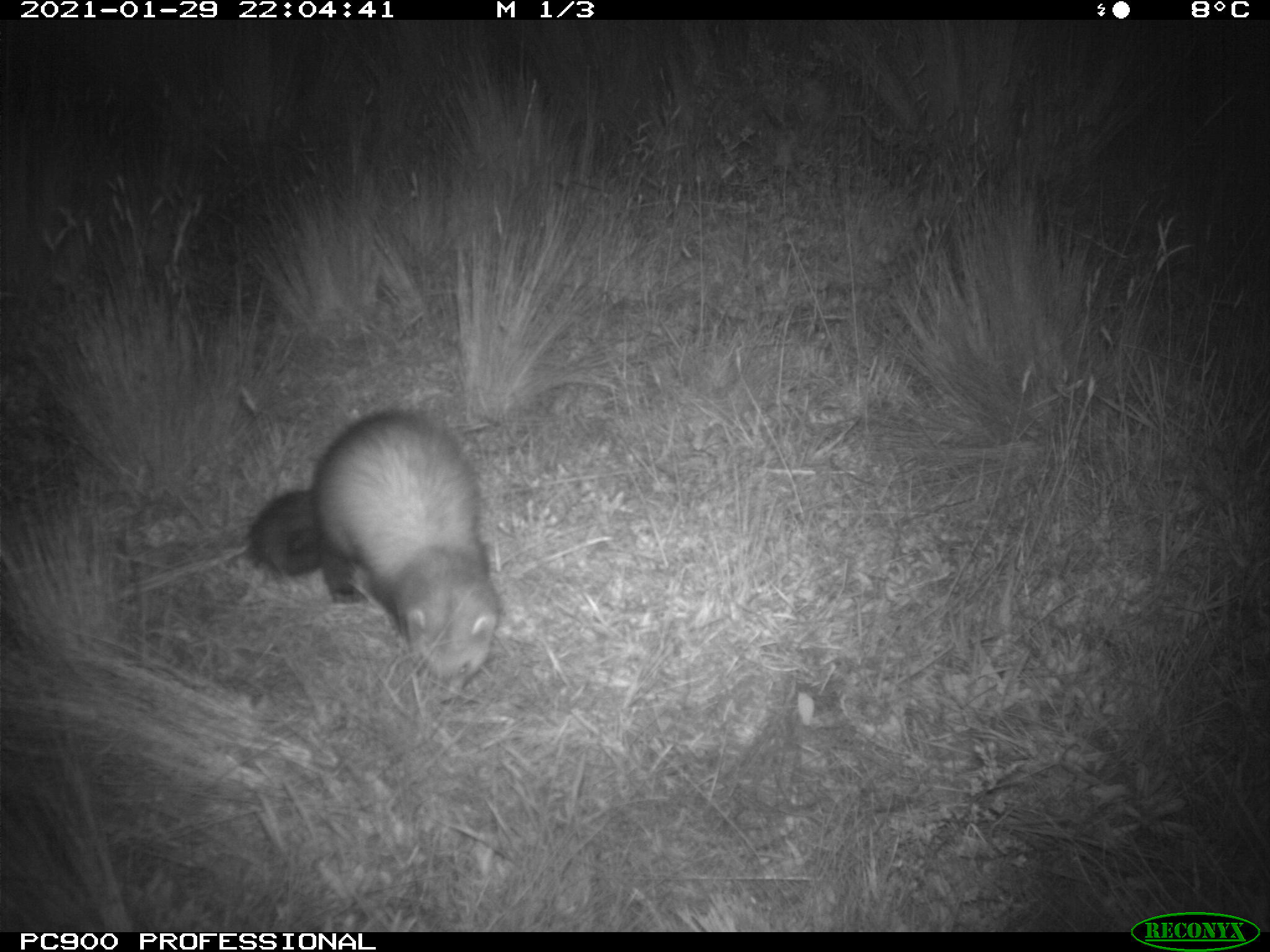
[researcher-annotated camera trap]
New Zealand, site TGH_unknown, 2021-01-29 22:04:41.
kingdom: Animalia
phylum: Chordata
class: Mammalia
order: Carnivora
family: Mustelidae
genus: Mustela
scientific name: Mustela furo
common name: ferret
Ferret (Mustela furo).